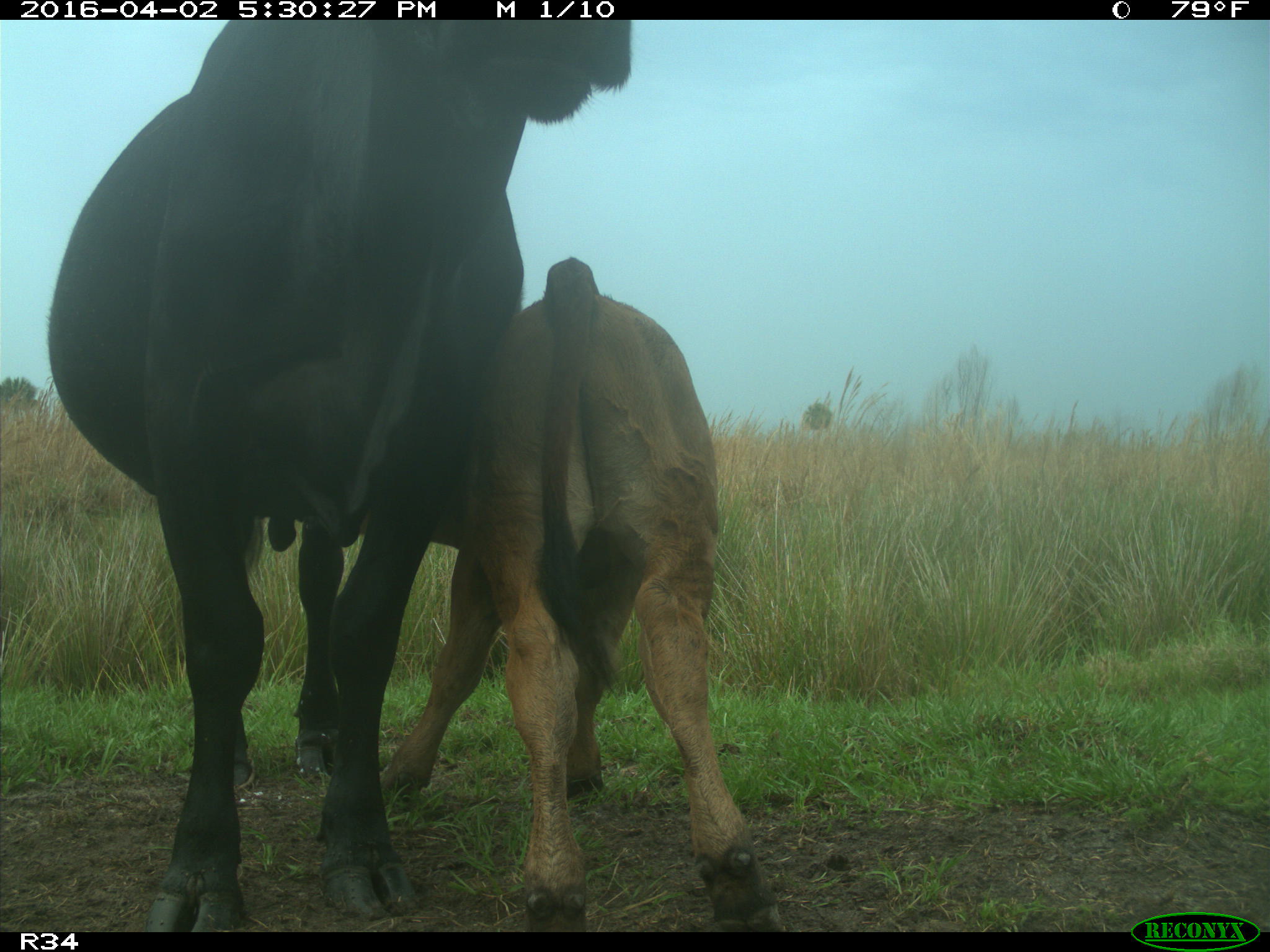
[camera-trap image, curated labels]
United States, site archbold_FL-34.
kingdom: Animalia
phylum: Chordata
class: Mammalia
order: Artiodactyla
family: Bovidae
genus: Bos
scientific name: Bos taurus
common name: domestic cow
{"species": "Bos taurus (domestic cow)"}